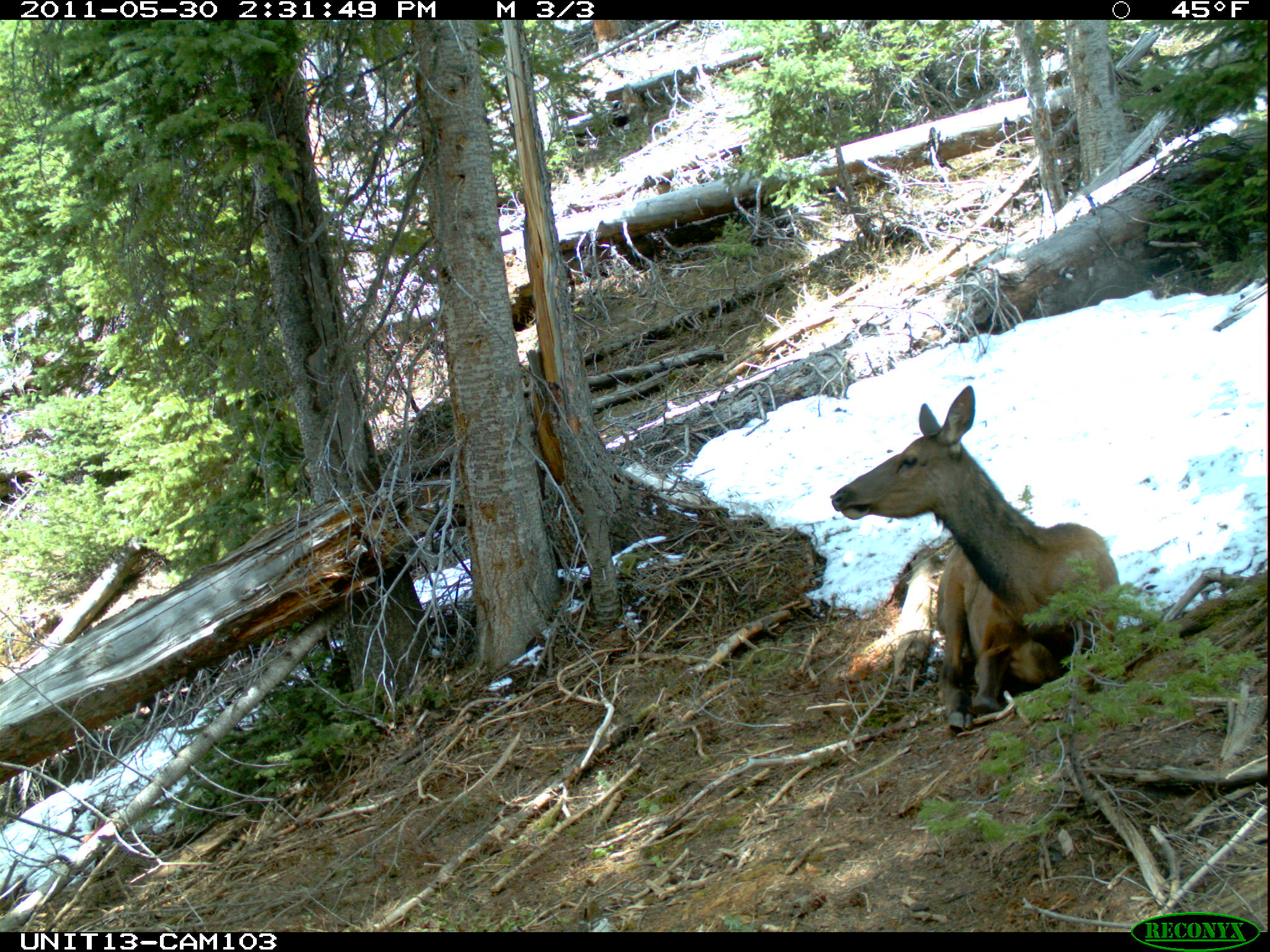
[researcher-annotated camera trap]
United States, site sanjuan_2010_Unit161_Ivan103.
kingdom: Animalia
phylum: Chordata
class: Mammalia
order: Artiodactyla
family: Cervidae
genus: Cervus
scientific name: Cervus elaphus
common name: red deer